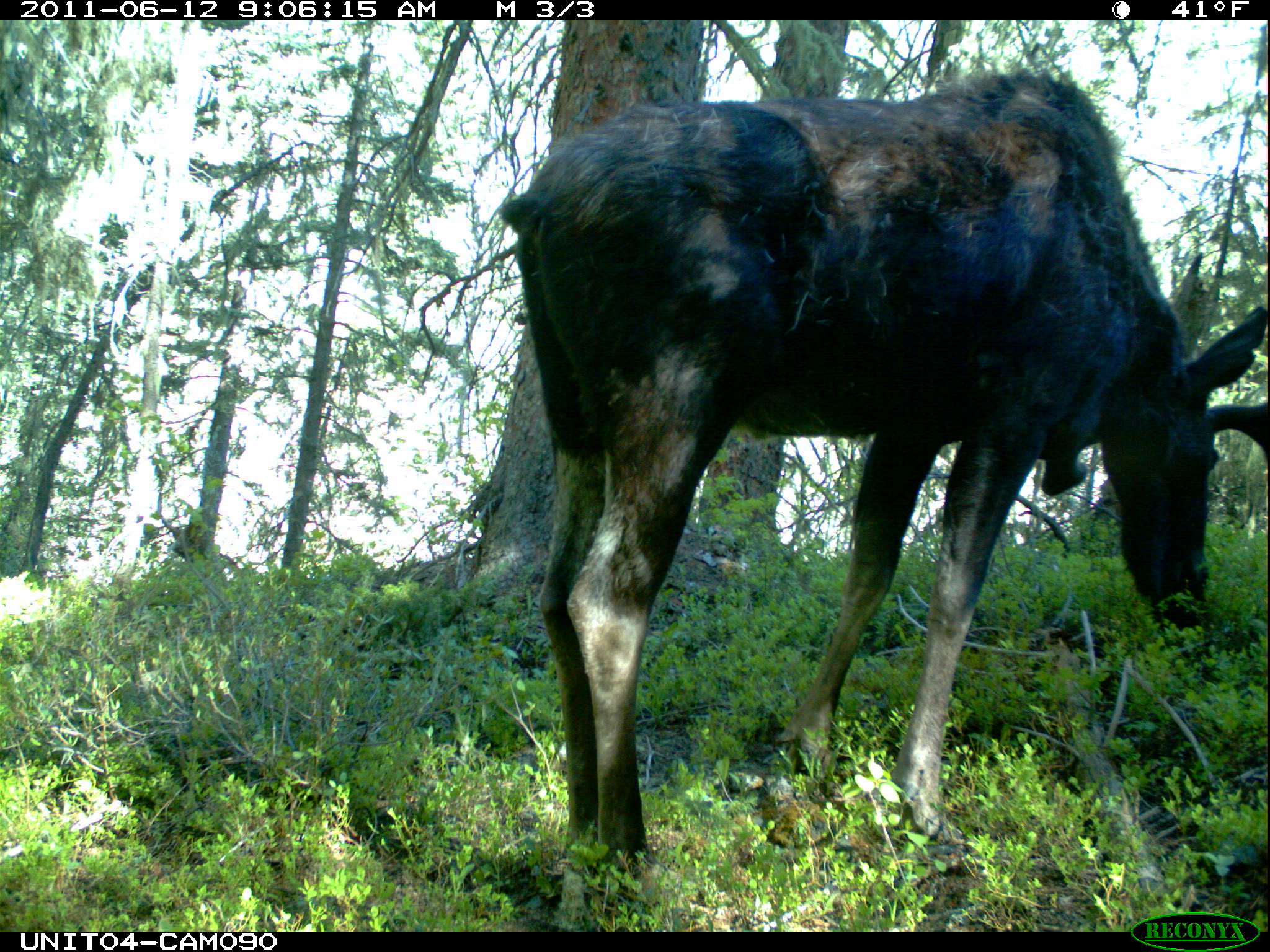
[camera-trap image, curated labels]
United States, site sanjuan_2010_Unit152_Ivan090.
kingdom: Animalia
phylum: Chordata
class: Mammalia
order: Artiodactyla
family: Cervidae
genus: Alces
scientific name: Alces alces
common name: moose